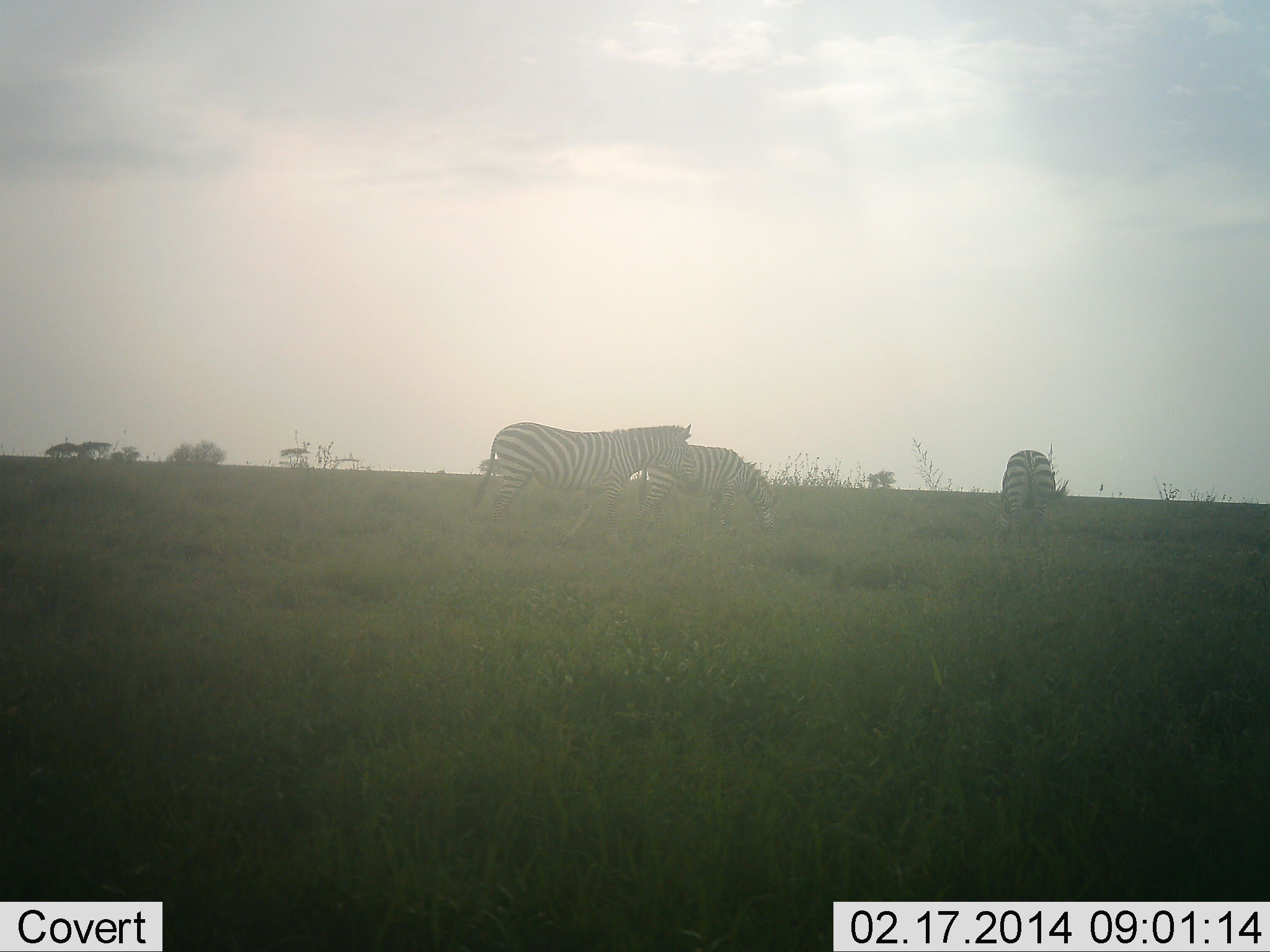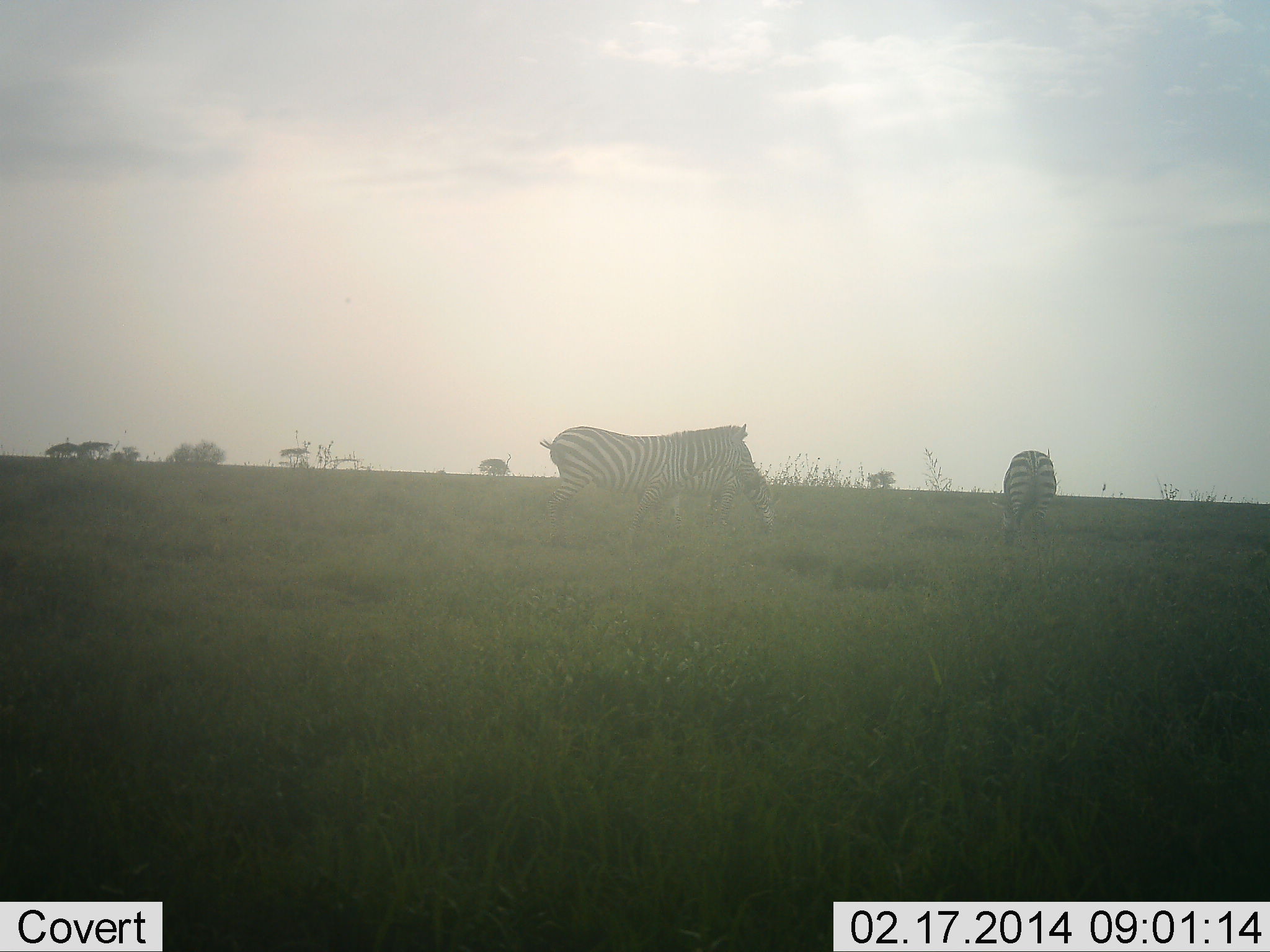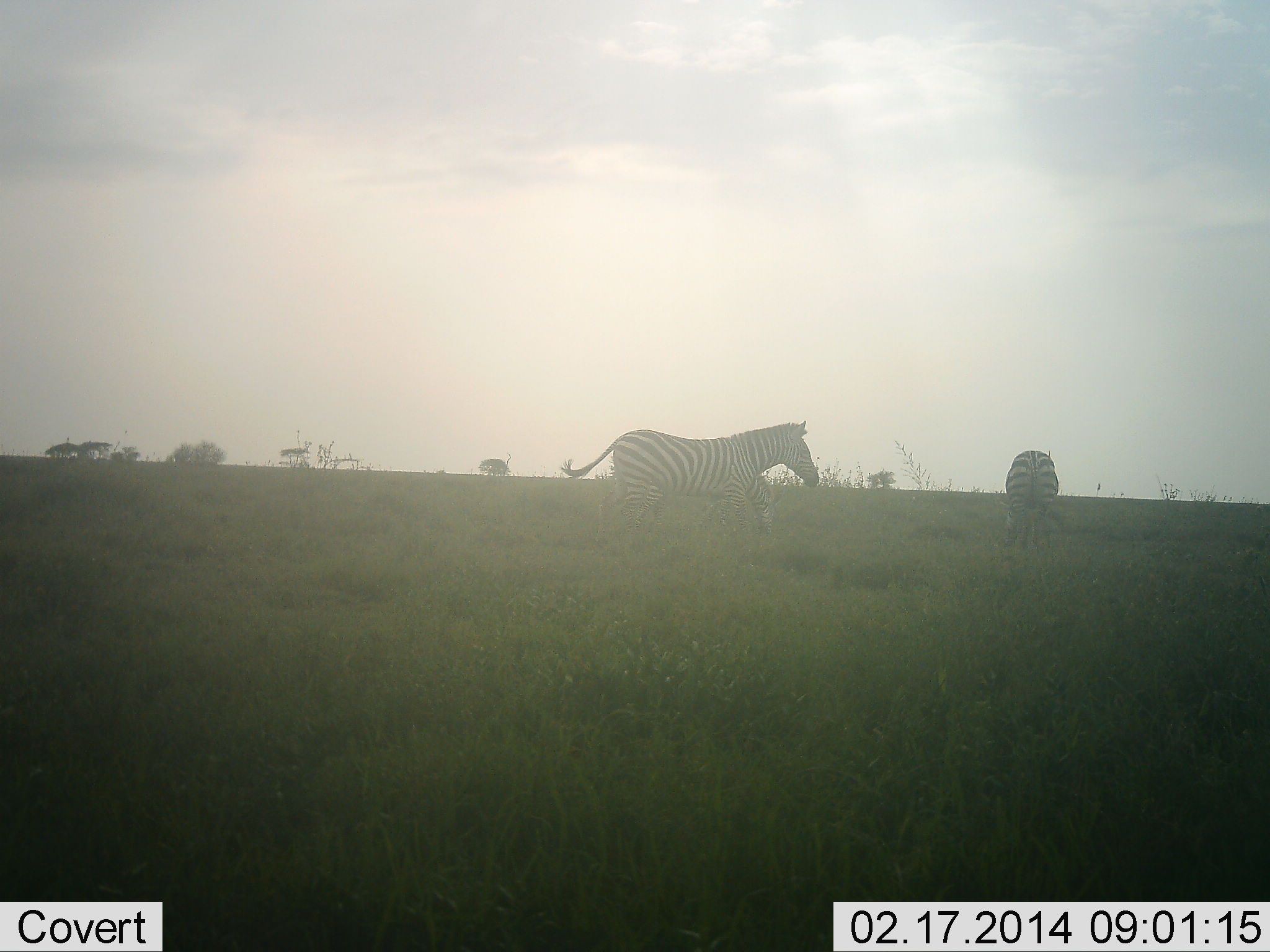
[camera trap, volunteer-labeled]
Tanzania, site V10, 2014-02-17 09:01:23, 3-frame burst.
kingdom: Animalia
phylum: Chordata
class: Mammalia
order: Perissodactyla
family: Equidae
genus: Equus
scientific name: Equus quagga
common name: plains zebra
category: zebra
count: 3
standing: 48%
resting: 0%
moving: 74%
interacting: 0%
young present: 0%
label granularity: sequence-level